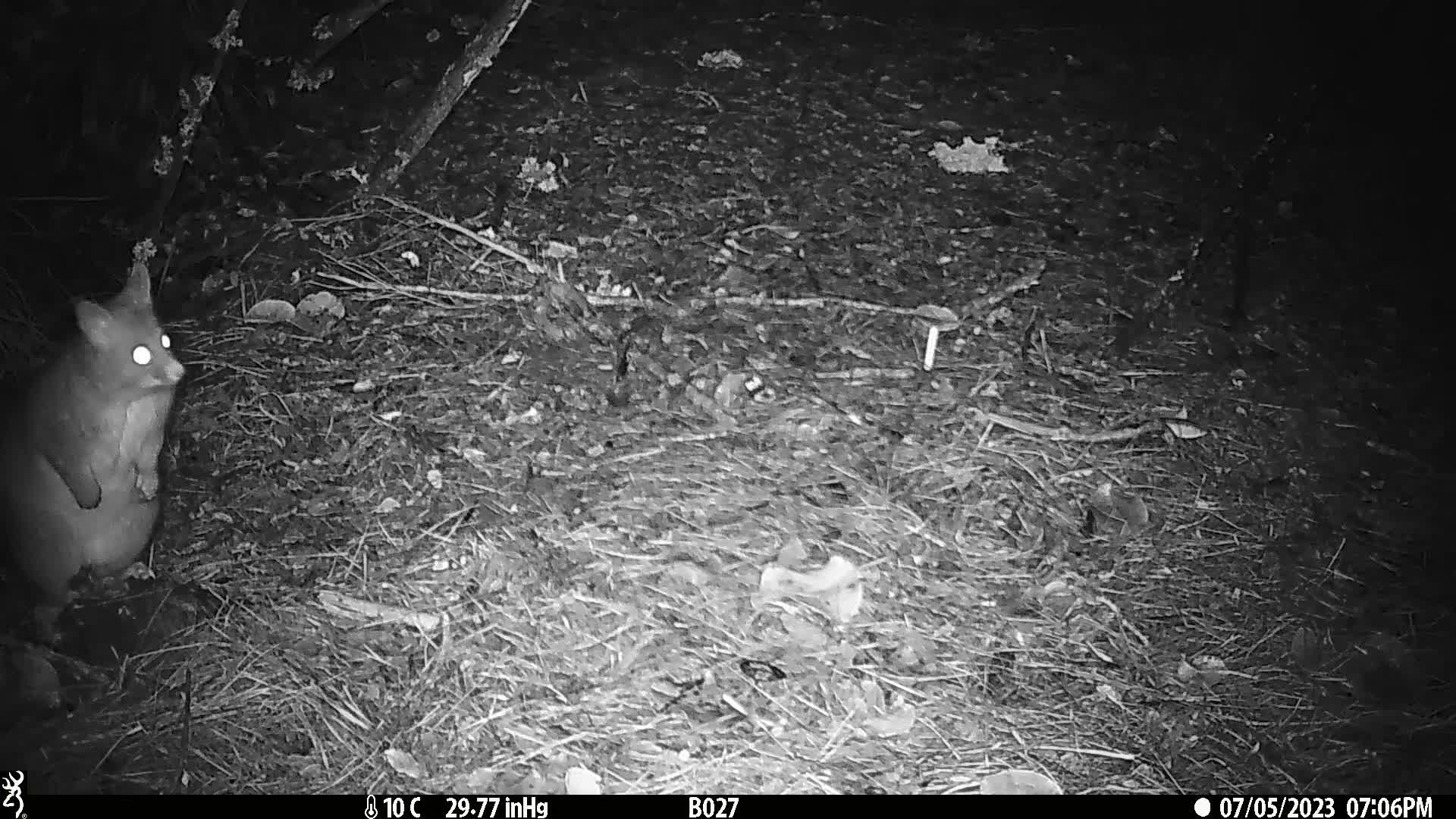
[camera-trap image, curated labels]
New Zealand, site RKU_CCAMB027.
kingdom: Animalia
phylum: Chordata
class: Mammalia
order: Diprotodontia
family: Phalangeridae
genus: Trichosurus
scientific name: Trichosurus vulpecula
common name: common brushtail possum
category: possum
Possum (common brushtail possum) (Trichosurus vulpecula).